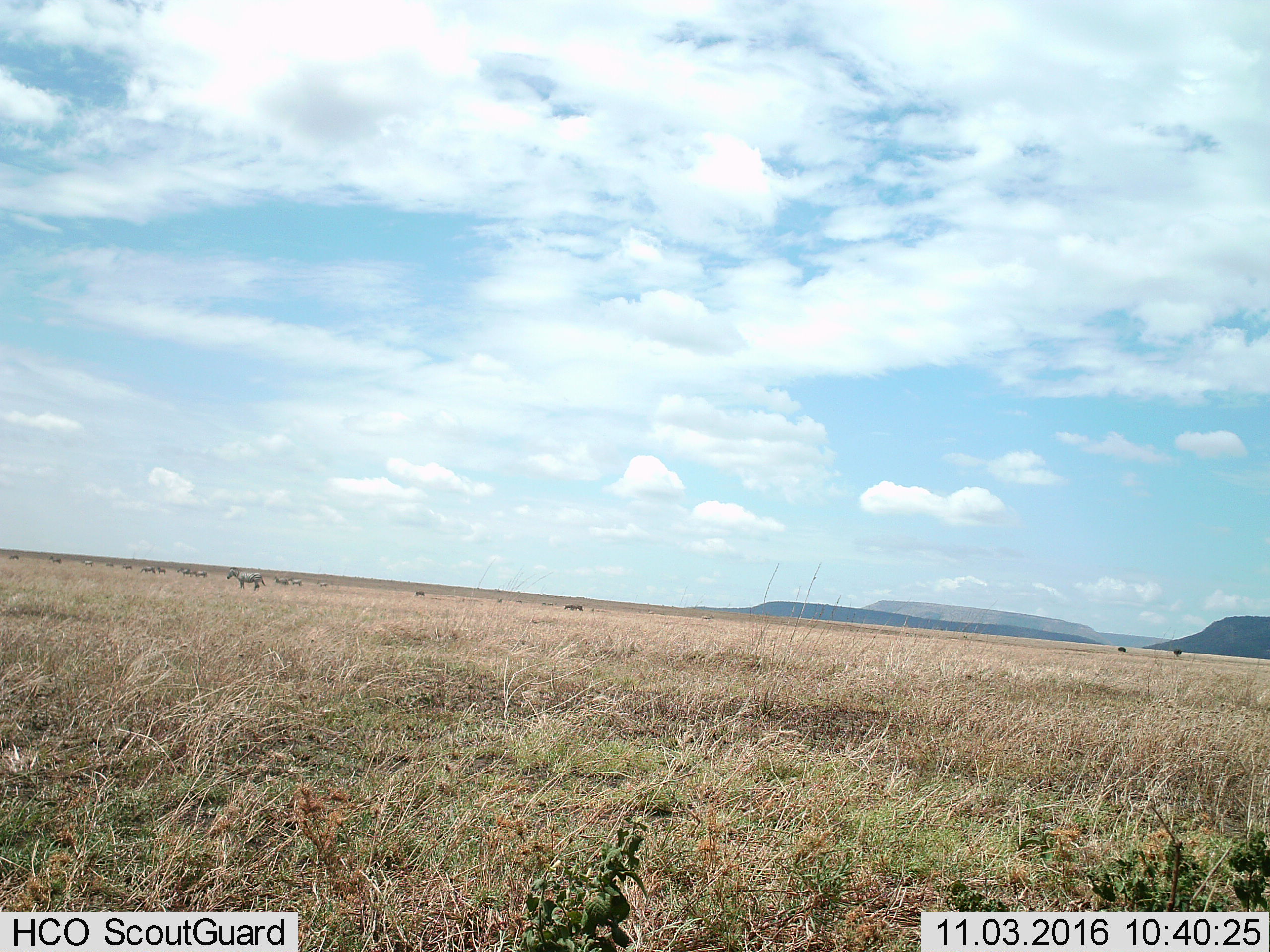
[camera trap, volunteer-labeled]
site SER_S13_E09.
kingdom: Animalia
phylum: Chordata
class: Mammalia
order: Perissodactyla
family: Equidae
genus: Equus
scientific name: Equus quagga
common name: plains zebra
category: zebraplains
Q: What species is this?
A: Zebraplains (plains zebra) (Equus quagga).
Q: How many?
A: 11-50.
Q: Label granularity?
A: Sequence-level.